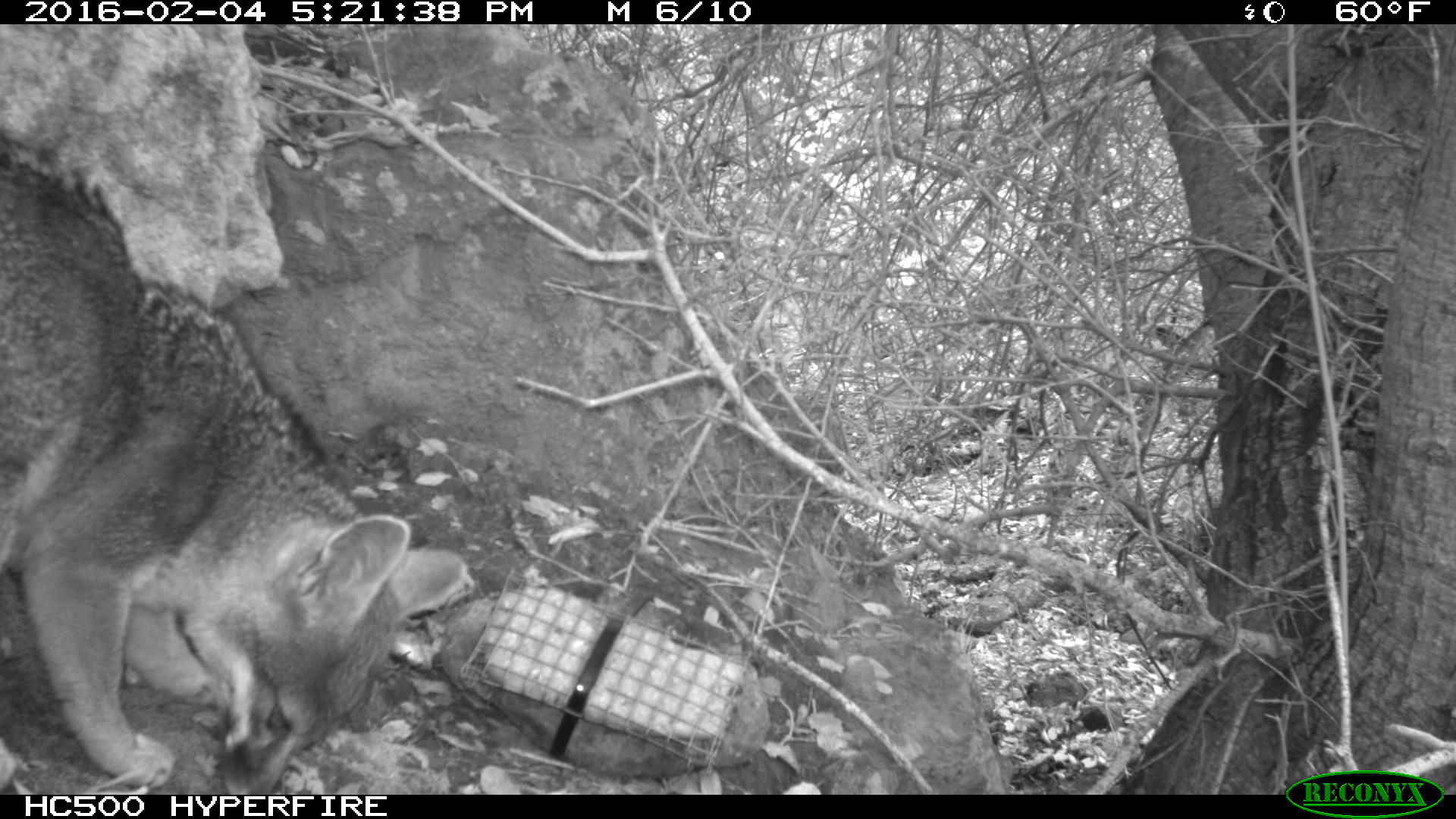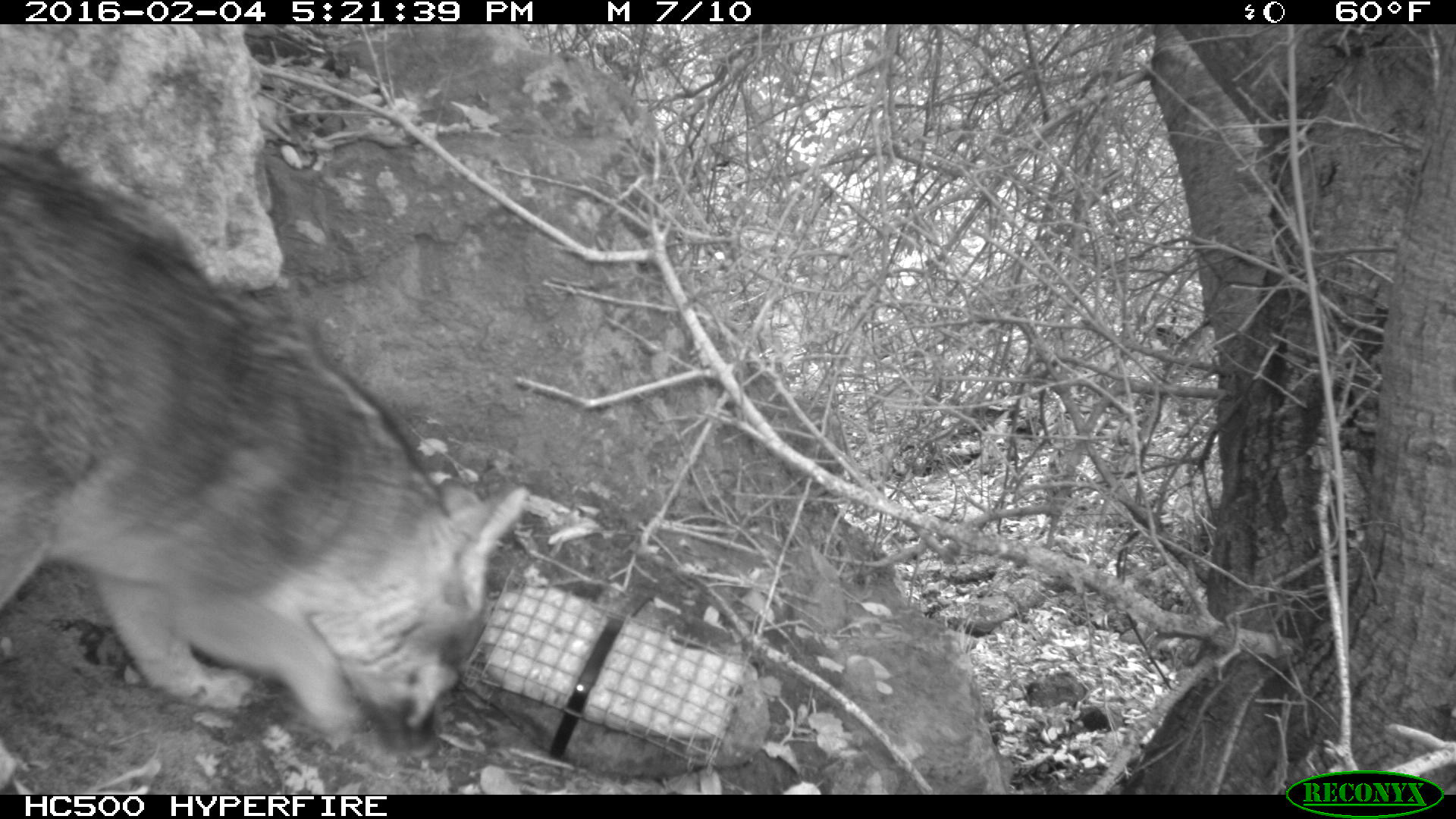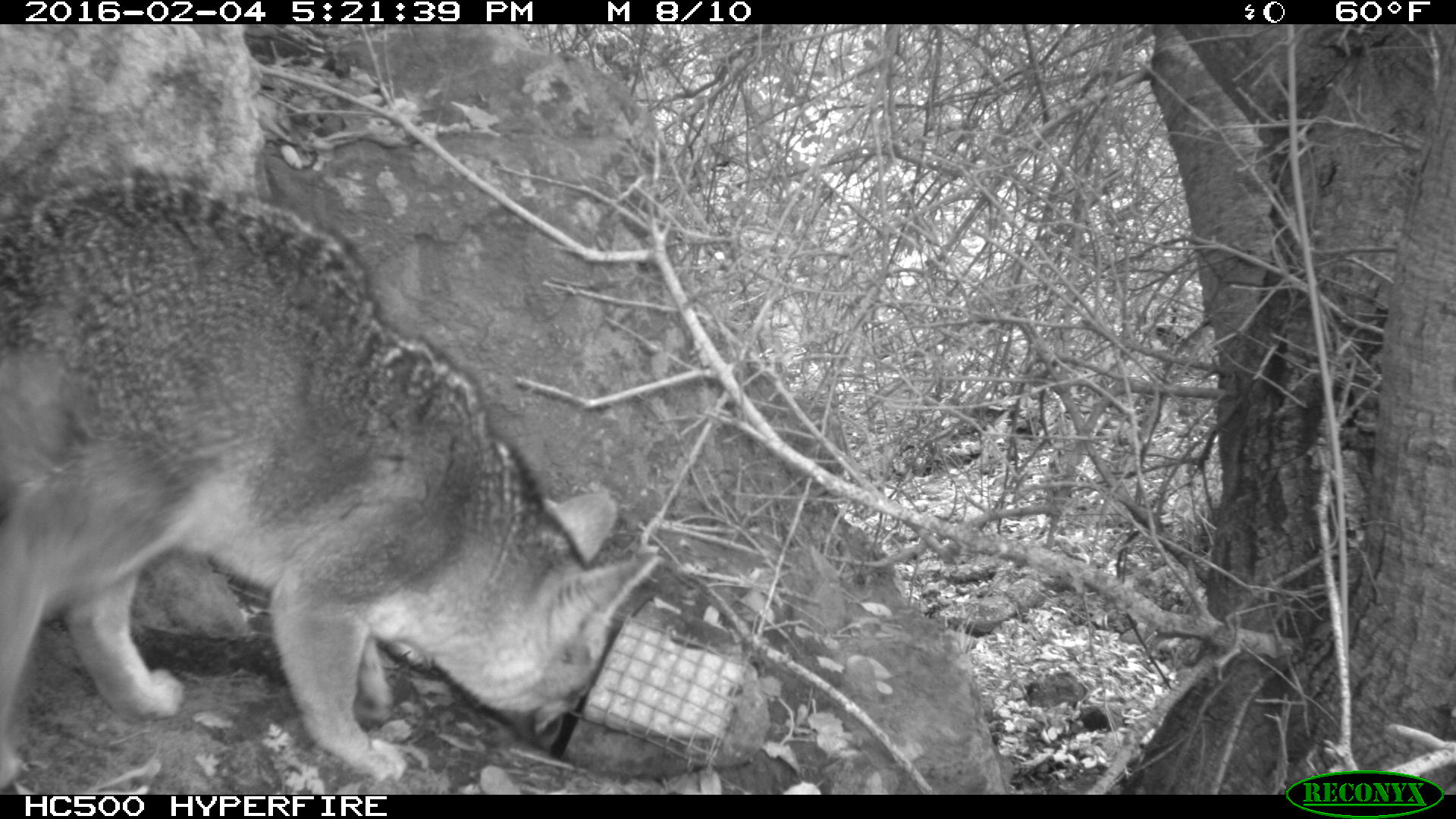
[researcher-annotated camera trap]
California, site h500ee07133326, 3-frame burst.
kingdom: Animalia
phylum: Chordata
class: Mammalia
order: Carnivora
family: Canidae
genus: Urocyon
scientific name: Urocyon littoralis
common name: island fox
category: fox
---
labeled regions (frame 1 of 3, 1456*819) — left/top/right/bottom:
fox: 0/152/466/794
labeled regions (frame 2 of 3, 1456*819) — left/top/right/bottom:
fox: 0/142/526/760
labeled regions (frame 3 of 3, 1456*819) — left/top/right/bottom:
fox: 0/165/658/789